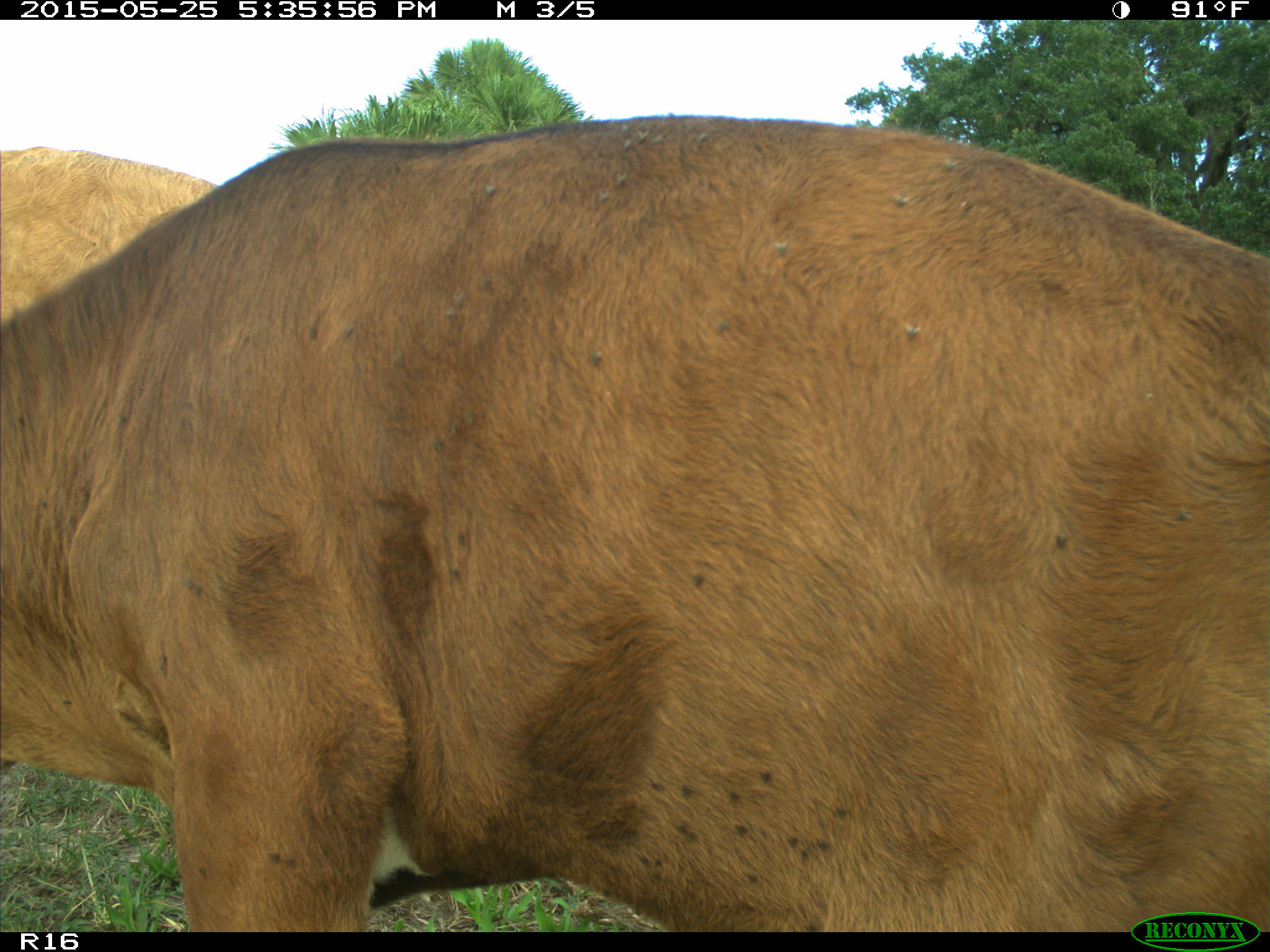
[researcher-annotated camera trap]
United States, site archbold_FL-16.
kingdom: Animalia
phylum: Chordata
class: Mammalia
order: Artiodactyla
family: Bovidae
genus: Bos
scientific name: Bos taurus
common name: domestic cow